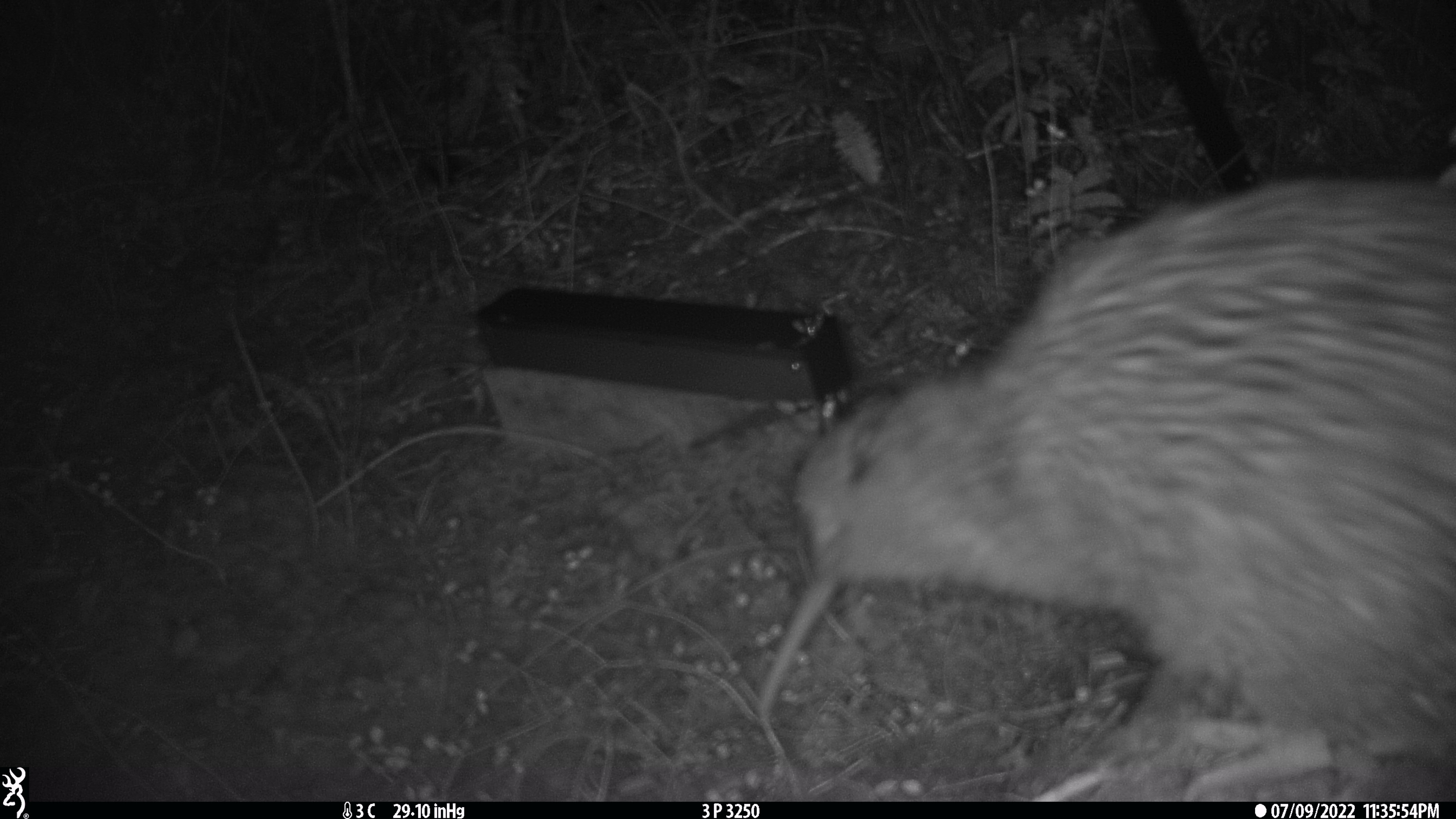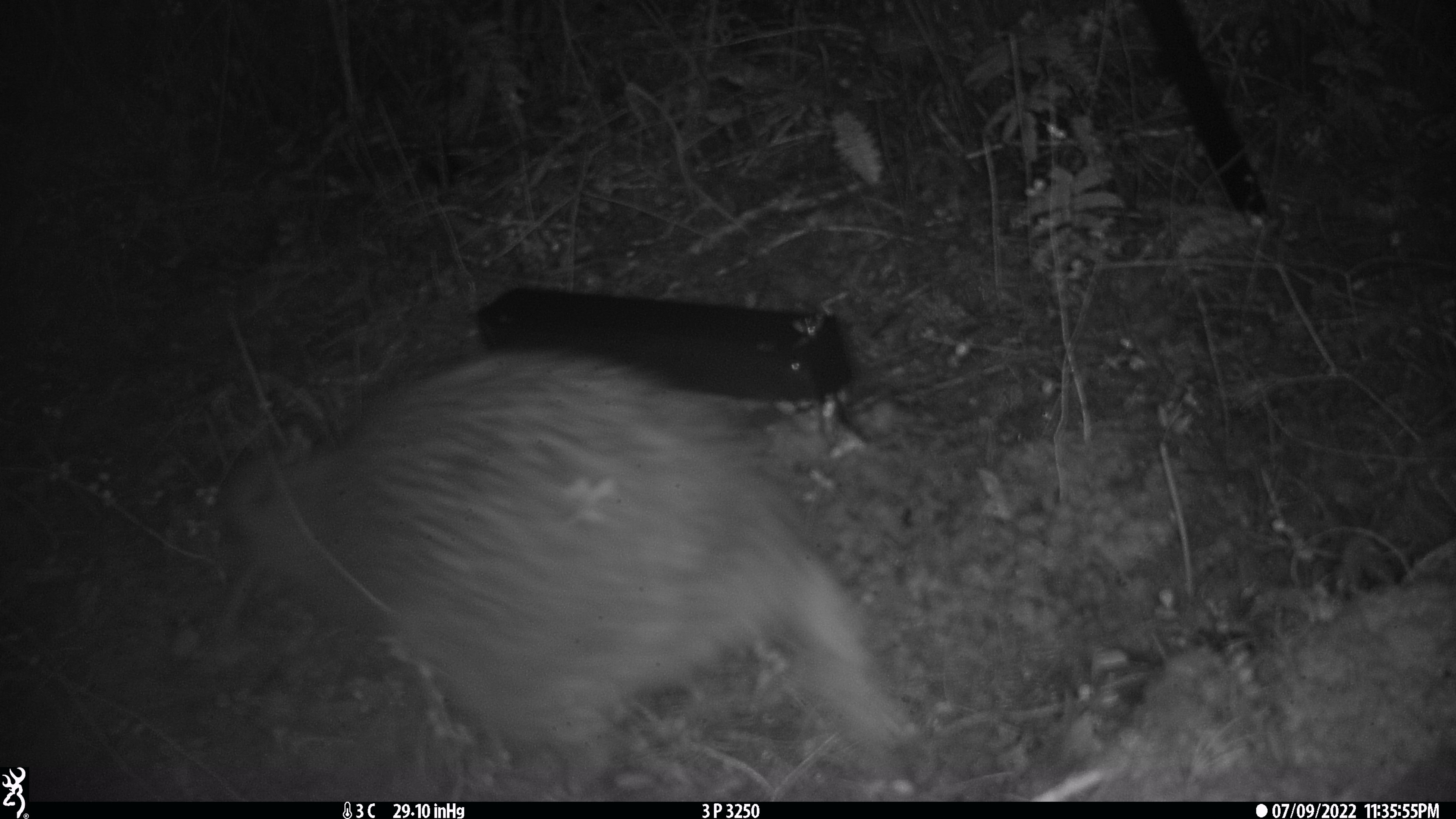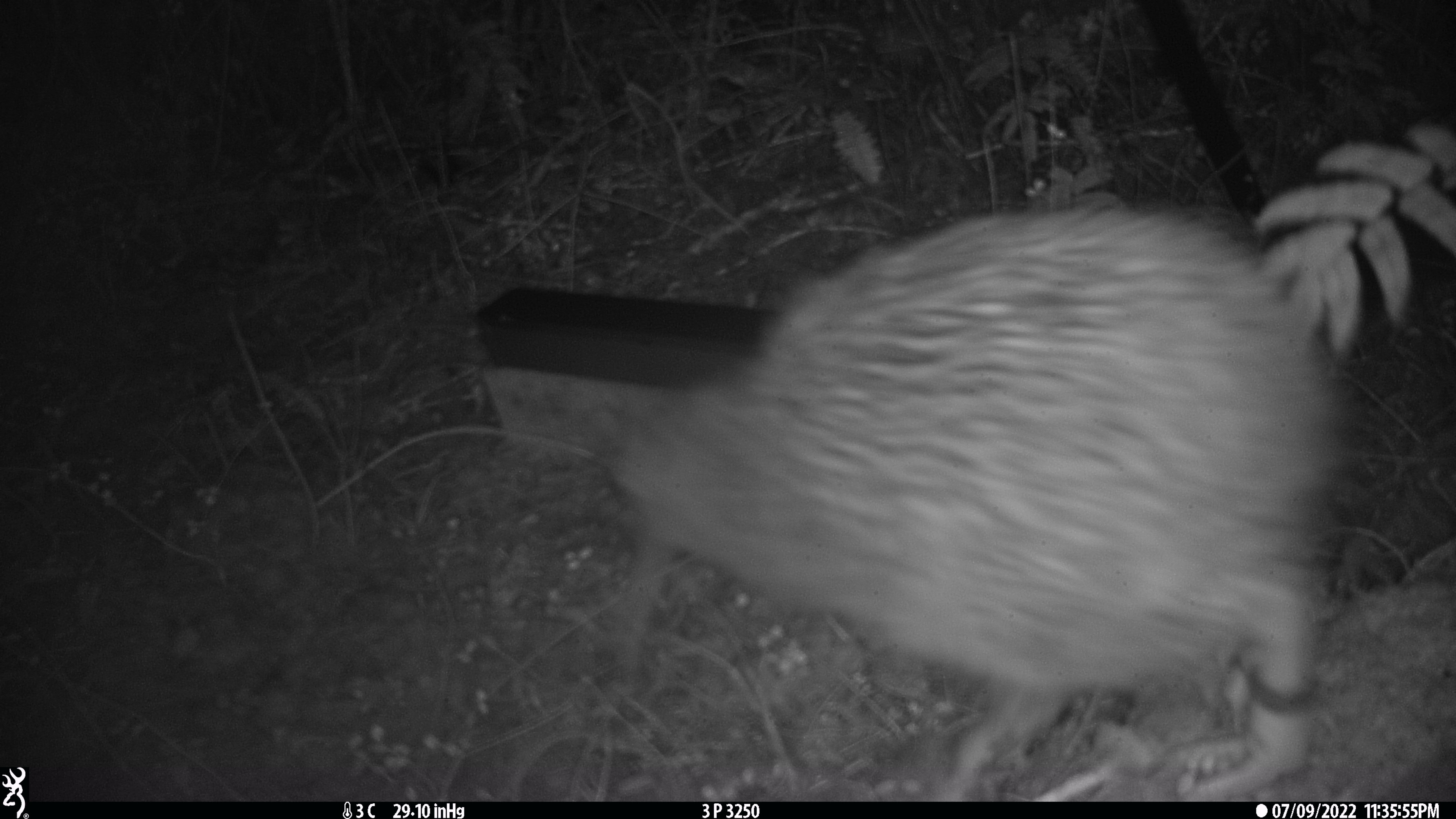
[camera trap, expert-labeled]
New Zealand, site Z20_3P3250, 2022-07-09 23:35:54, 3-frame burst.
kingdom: Animalia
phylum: Chordata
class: Aves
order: Apterygiformes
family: Apterygidae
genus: Apteryx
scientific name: Apteryx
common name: kiwi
Kiwi (Apteryx).